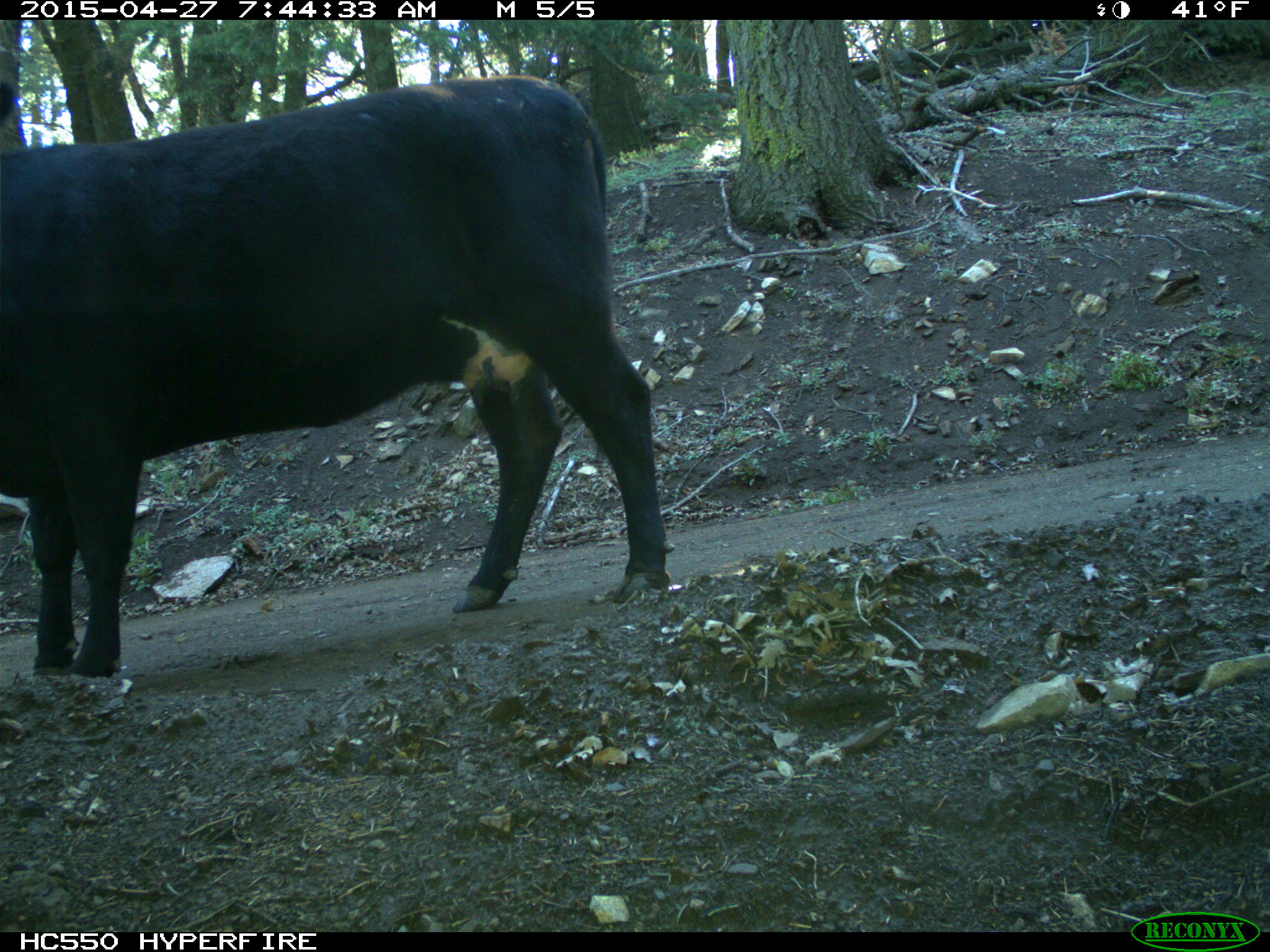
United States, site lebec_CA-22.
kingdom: Animalia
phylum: Chordata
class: Mammalia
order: Artiodactyla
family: Bovidae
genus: Bos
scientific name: Bos taurus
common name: domestic cow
Bos taurus (domestic cow).